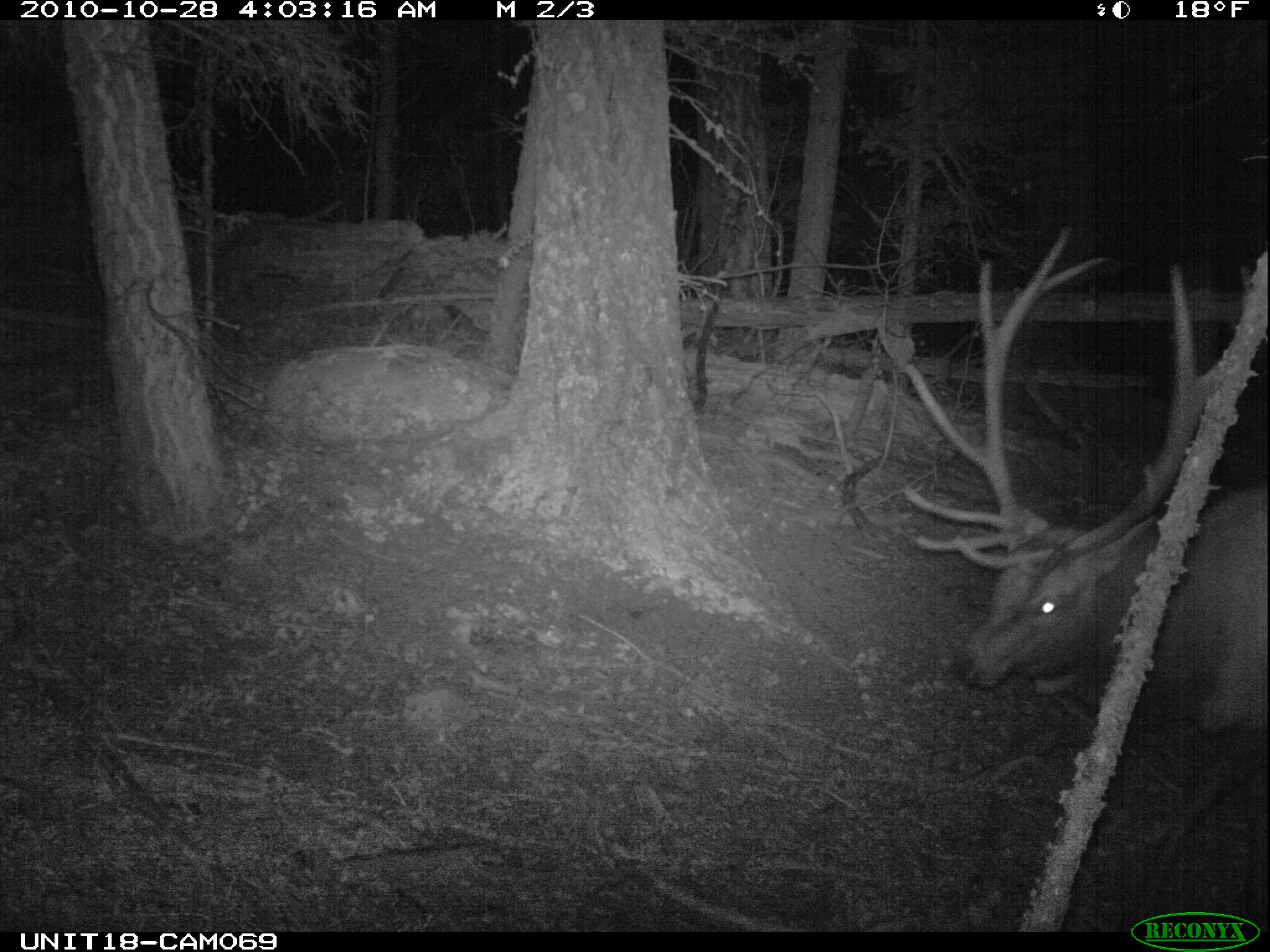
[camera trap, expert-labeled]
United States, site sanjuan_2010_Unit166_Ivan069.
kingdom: Animalia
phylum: Chordata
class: Mammalia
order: Artiodactyla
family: Cervidae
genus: Cervus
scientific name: Cervus elaphus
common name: red deer